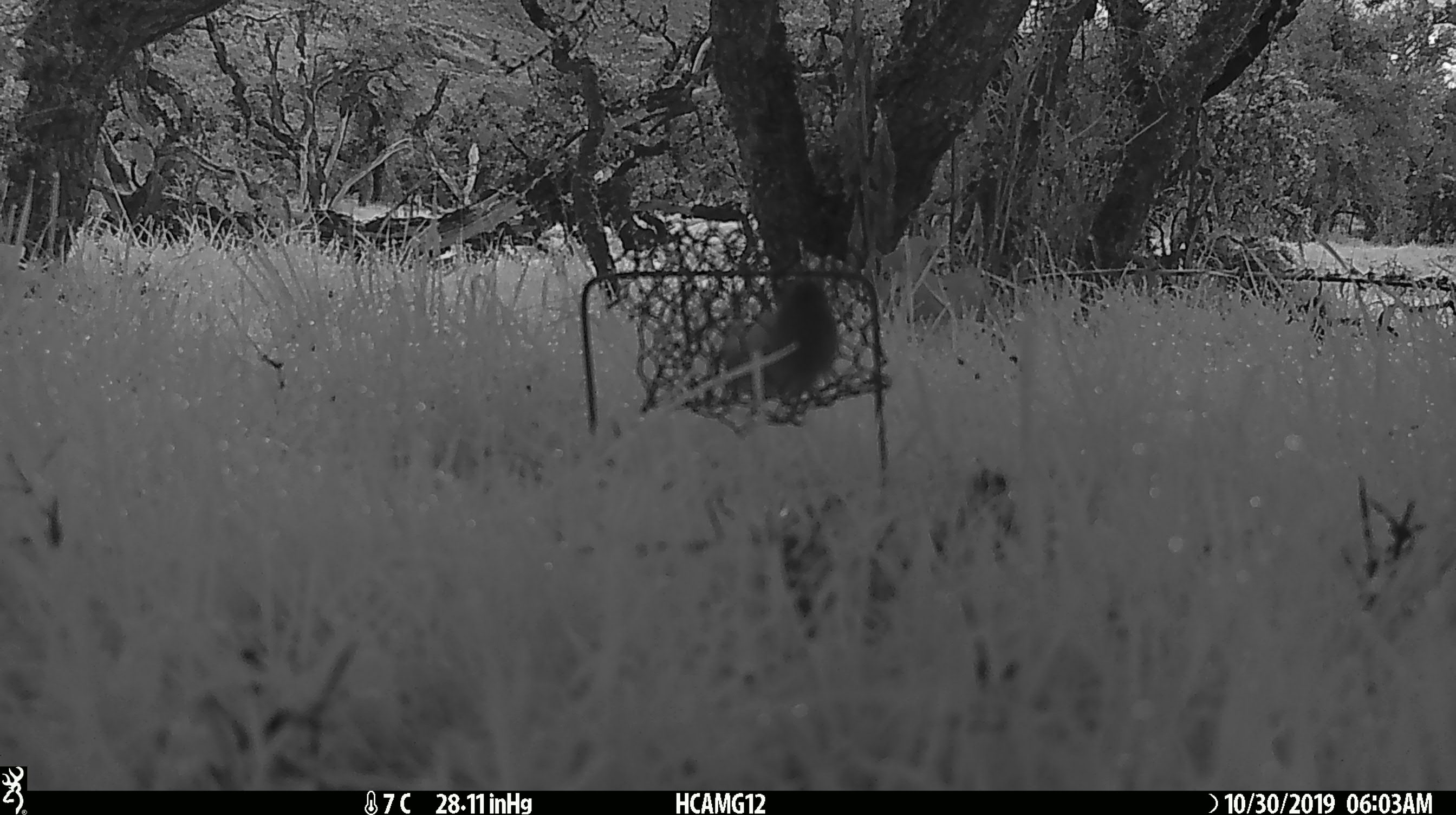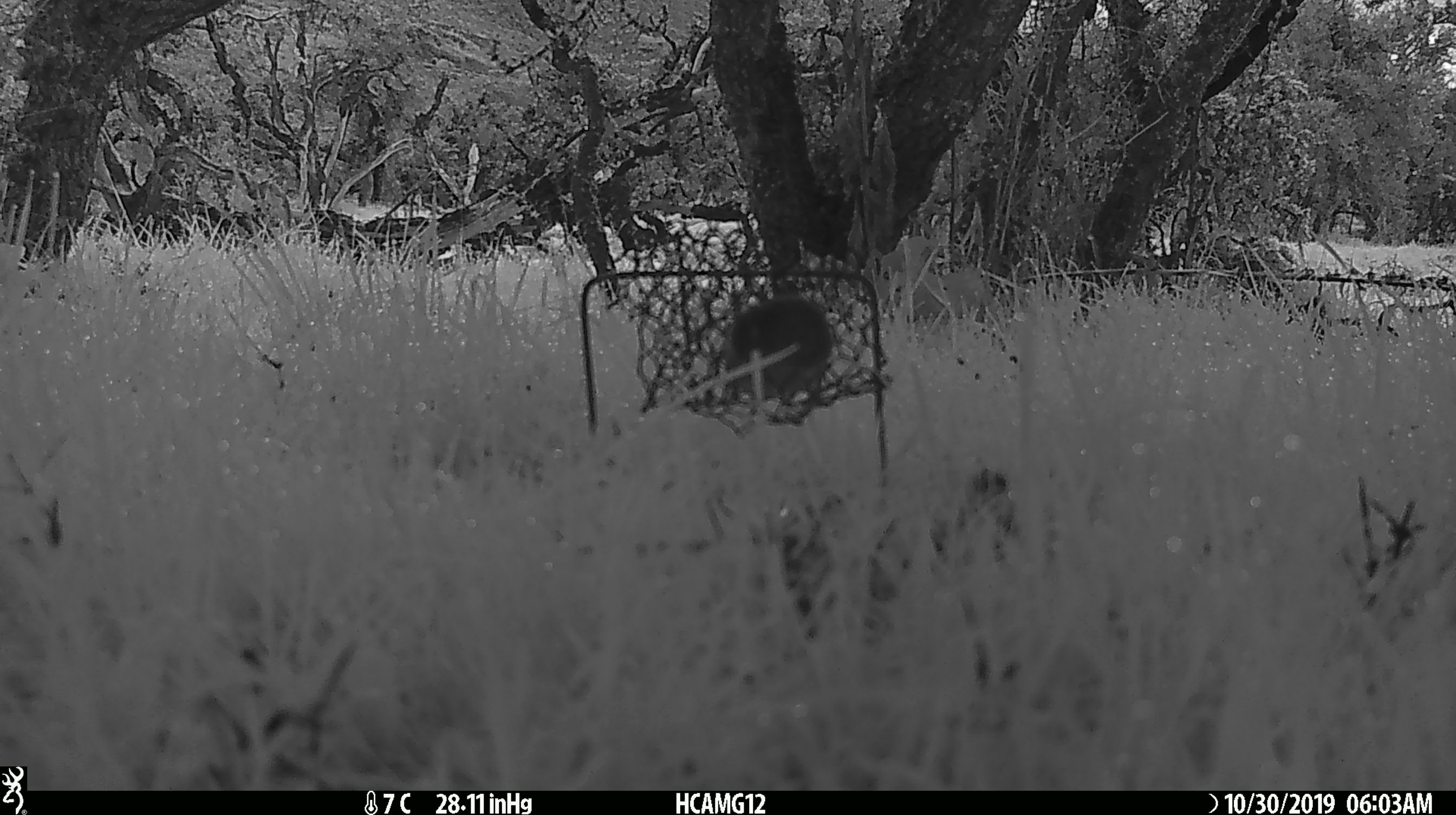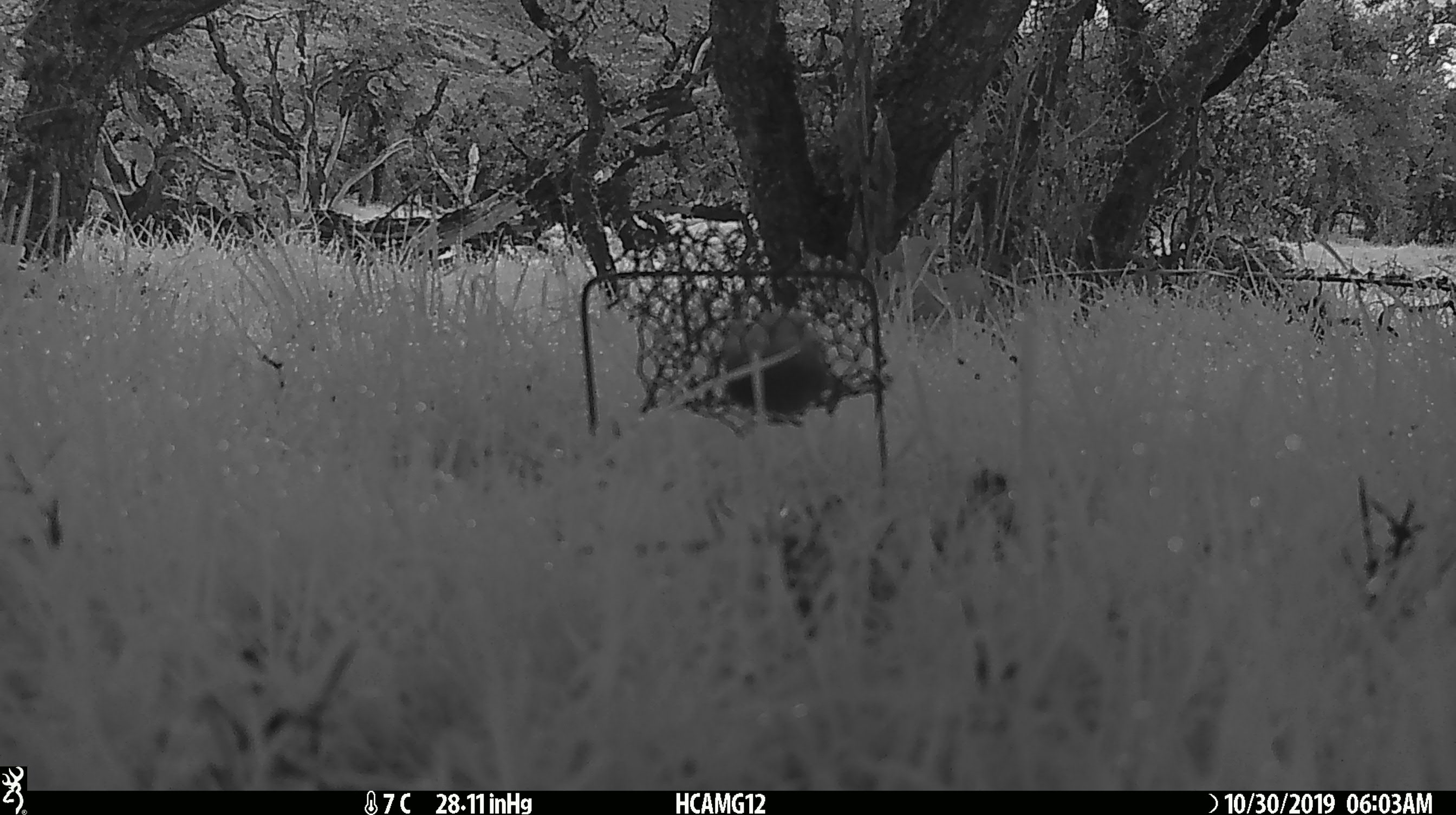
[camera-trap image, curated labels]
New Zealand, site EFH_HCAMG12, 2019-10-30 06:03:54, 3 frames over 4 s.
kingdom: Animalia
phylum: Chordata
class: Mammalia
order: Rodentia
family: Muridae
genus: Mus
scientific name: Mus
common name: mouse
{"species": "mouse (Mus)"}